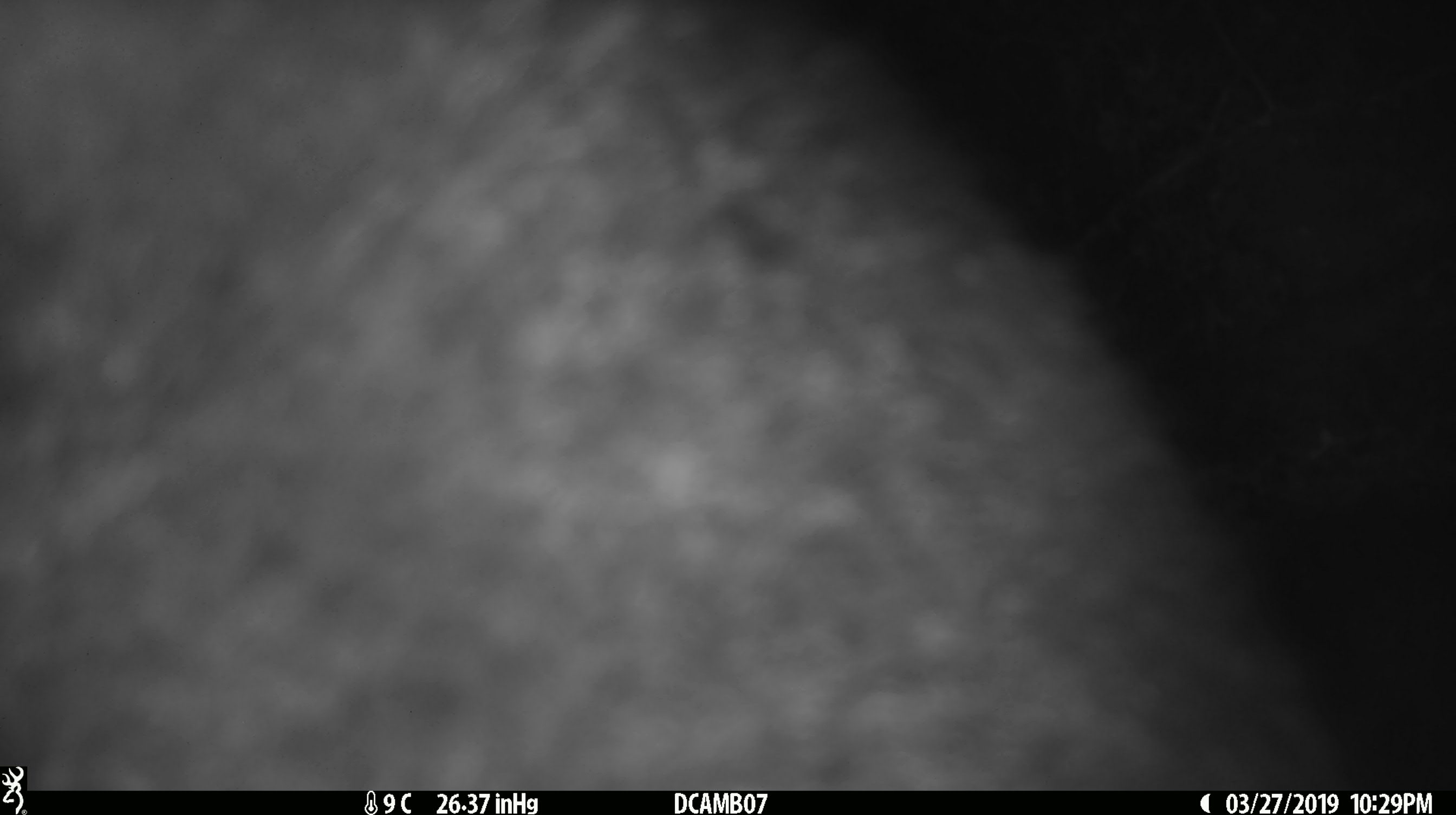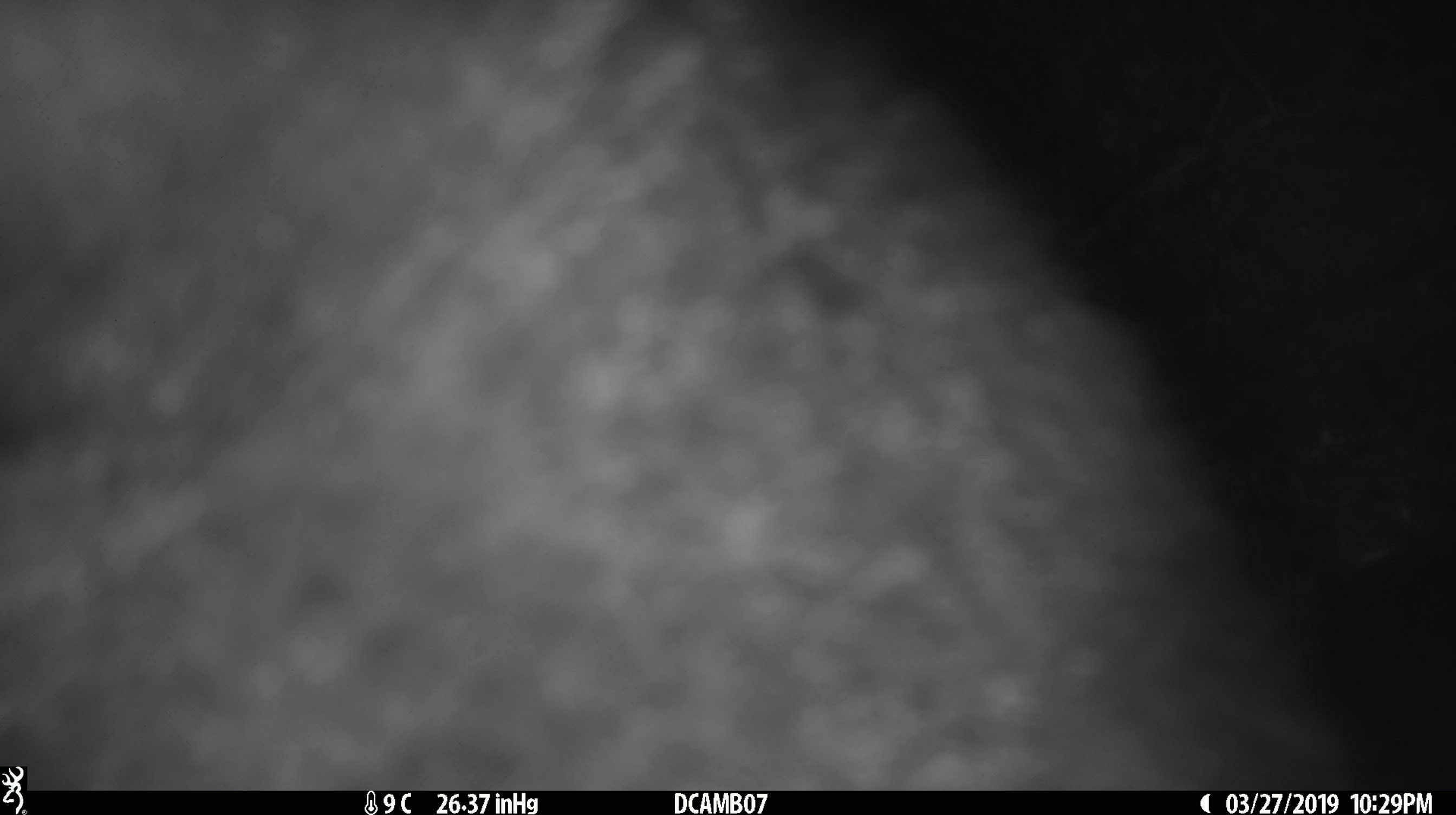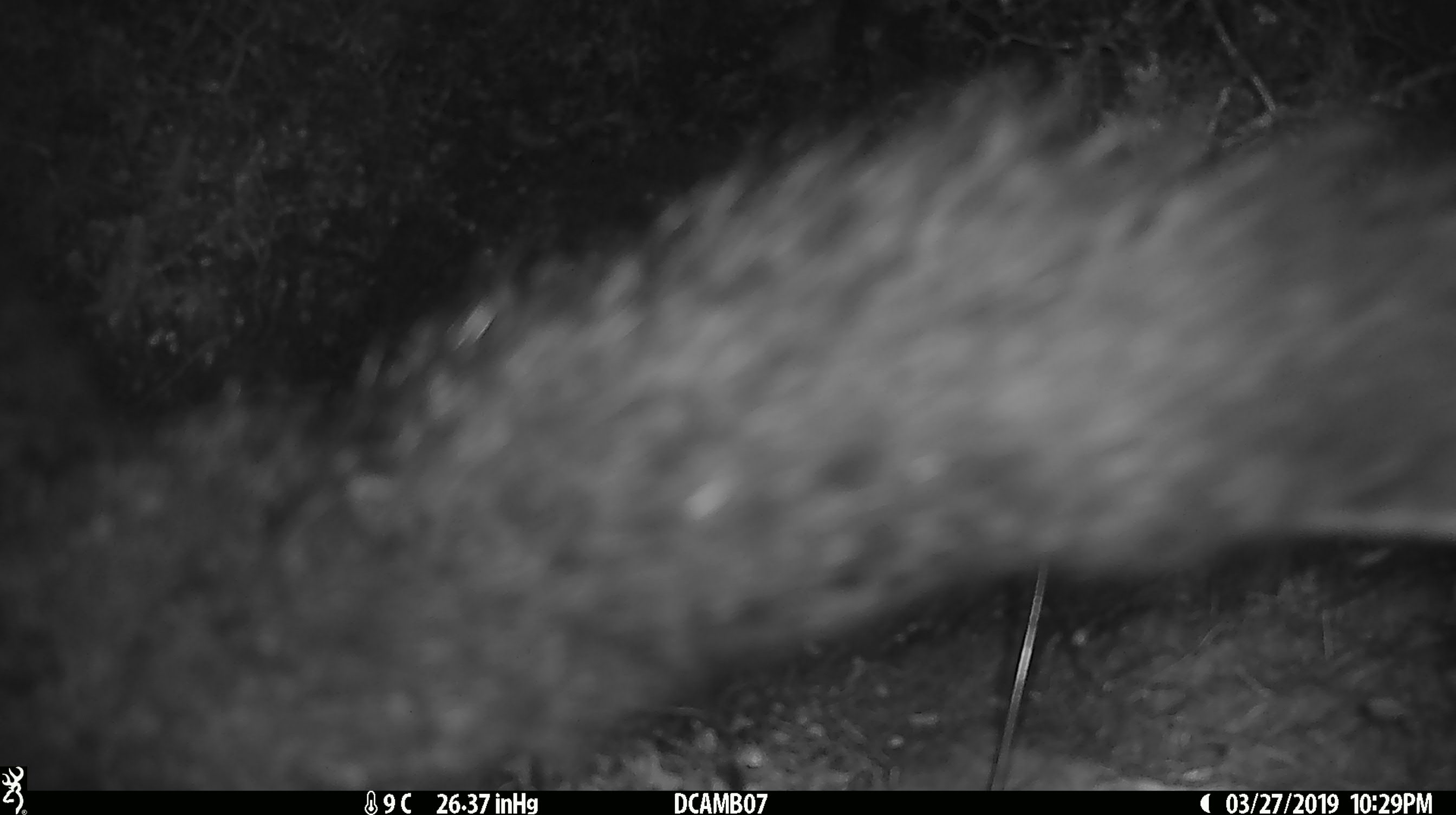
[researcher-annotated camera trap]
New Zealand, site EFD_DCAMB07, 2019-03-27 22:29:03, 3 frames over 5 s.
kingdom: Animalia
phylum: Chordata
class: Mammalia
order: Diprotodontia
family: Phalangeridae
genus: Trichosurus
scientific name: Trichosurus vulpecula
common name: common brushtail possum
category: possum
Possum (common brushtail possum) (Trichosurus vulpecula).